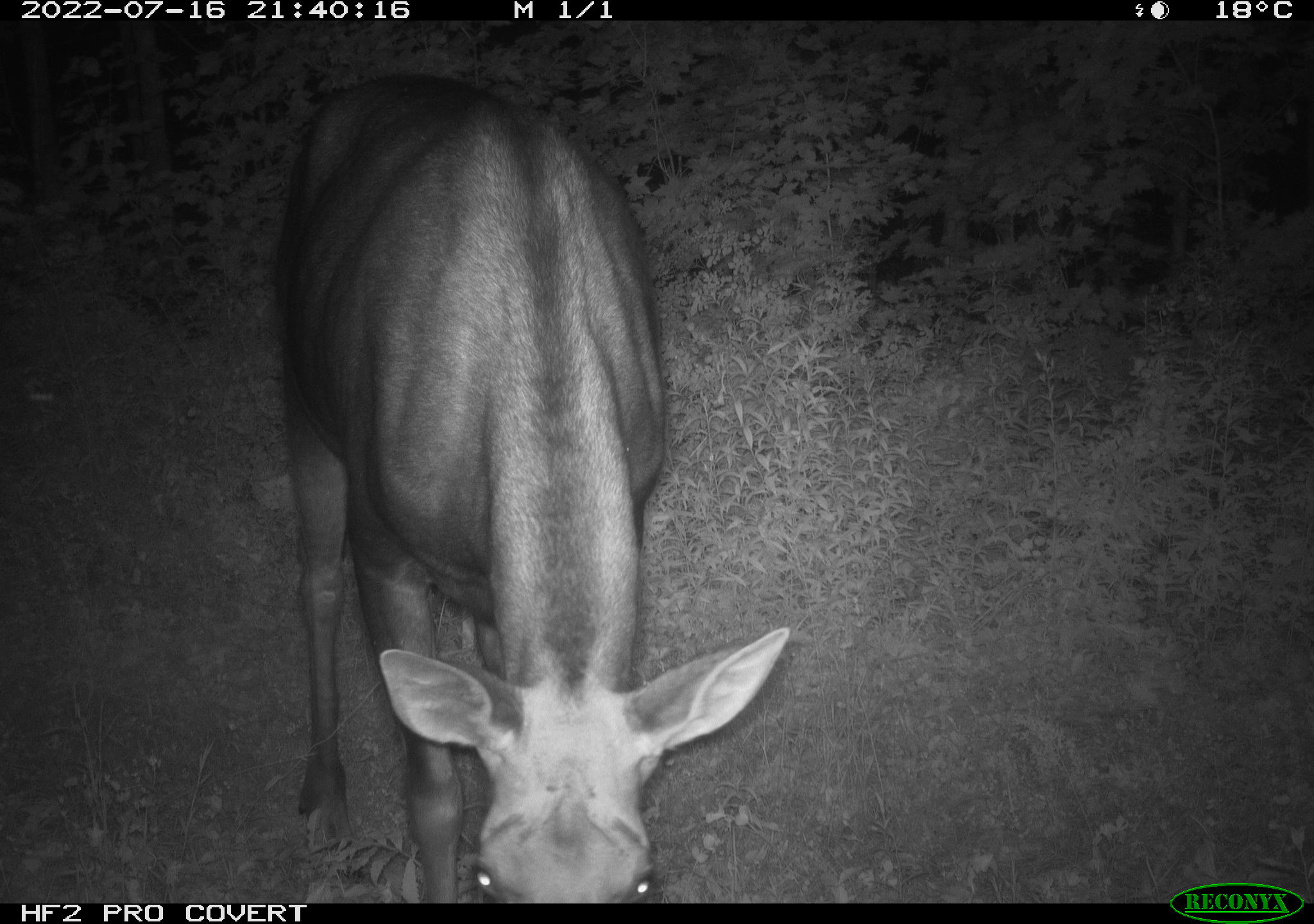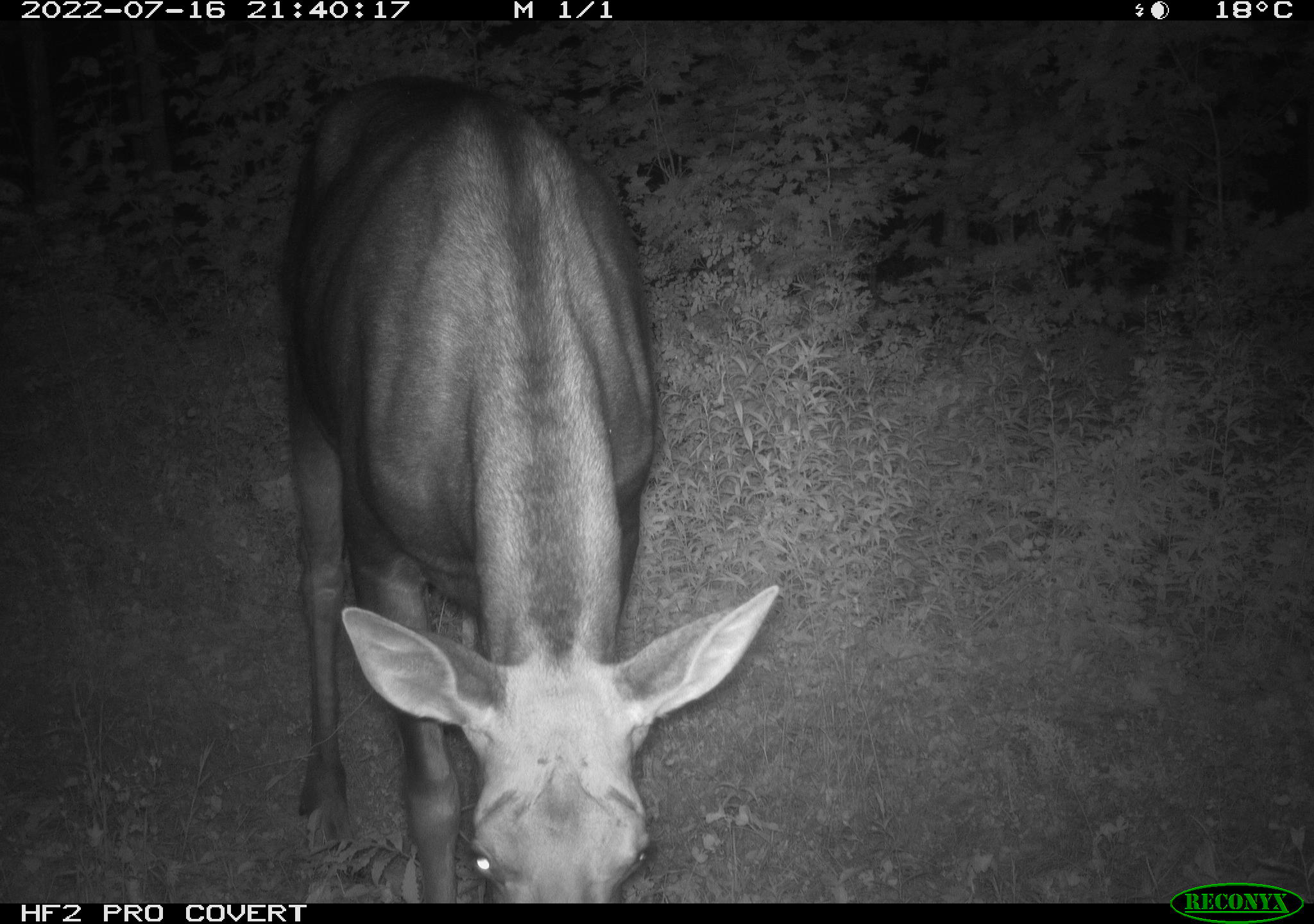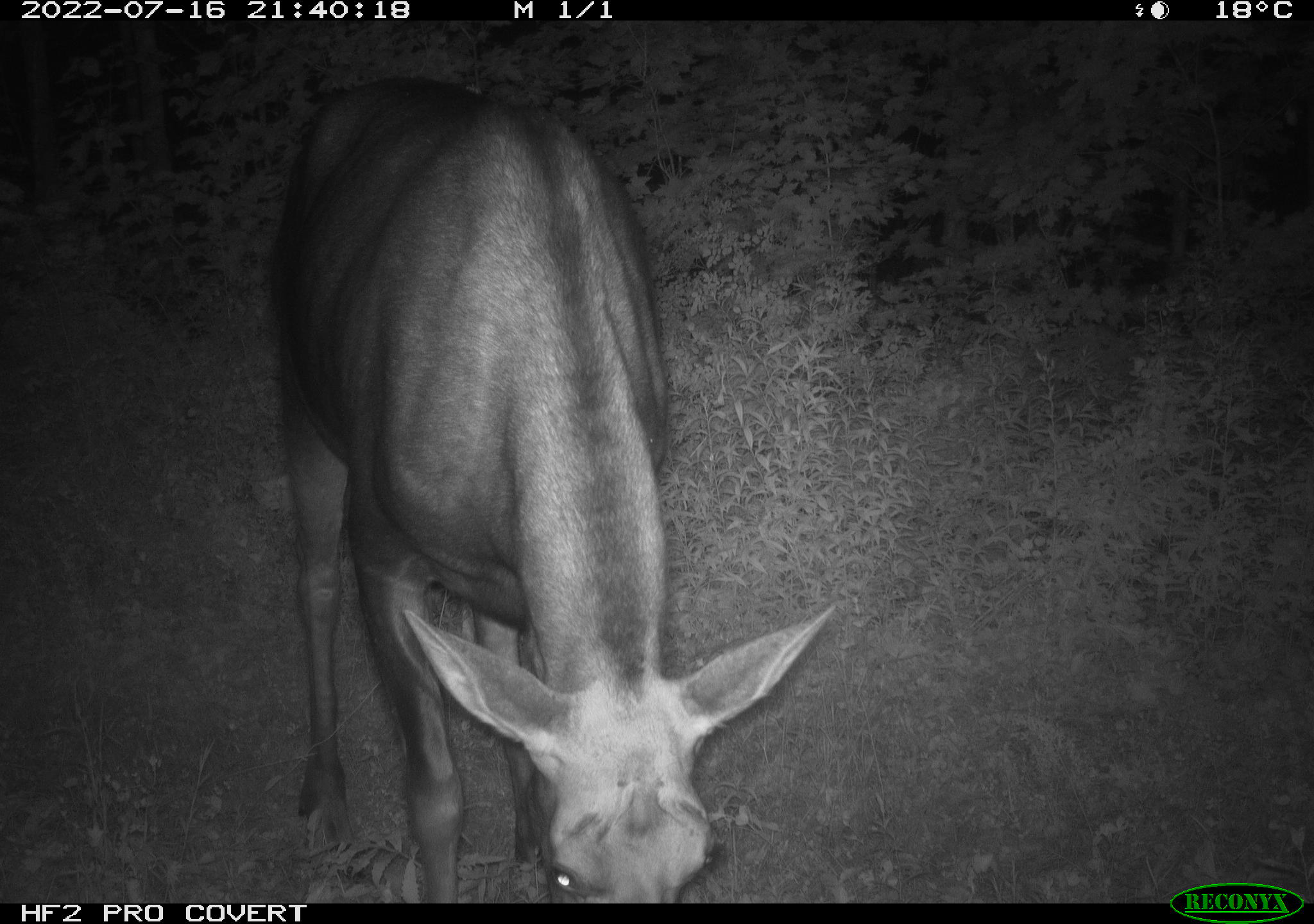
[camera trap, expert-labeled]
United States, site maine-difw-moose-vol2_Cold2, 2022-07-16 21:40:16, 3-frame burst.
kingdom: Animalia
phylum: Chordata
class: Mammalia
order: Artiodactyla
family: Cervidae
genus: Alces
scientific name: Alces alces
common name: moose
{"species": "moose (Alces alces)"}